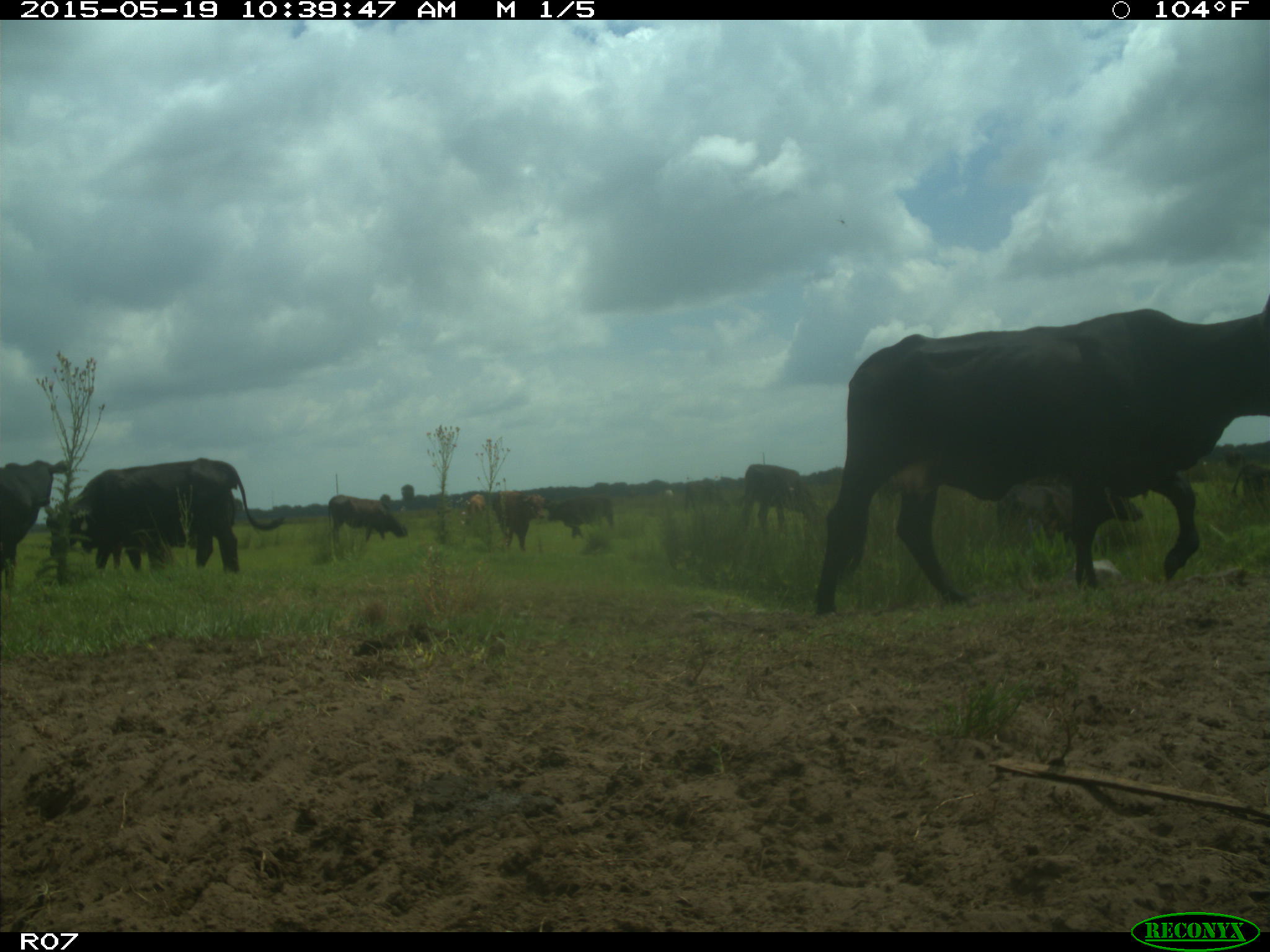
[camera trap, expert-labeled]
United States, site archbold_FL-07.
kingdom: Animalia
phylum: Chordata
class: Mammalia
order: Artiodactyla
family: Bovidae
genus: Bos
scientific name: Bos taurus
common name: domestic cow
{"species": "Bos taurus (domestic cow)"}